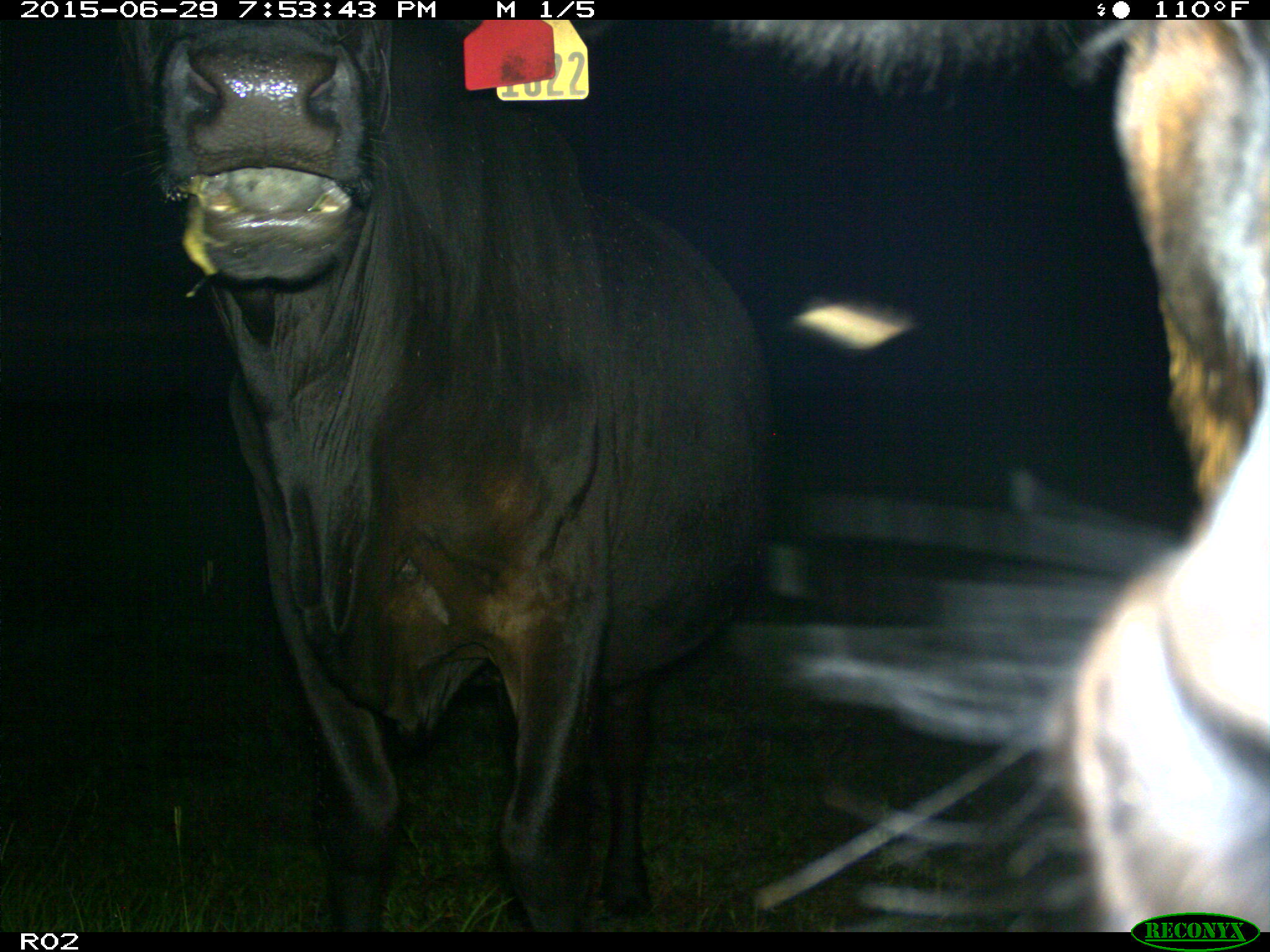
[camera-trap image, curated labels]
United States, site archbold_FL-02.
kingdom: Animalia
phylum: Chordata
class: Mammalia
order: Artiodactyla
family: Bovidae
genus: Bos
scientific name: Bos taurus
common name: domestic cow